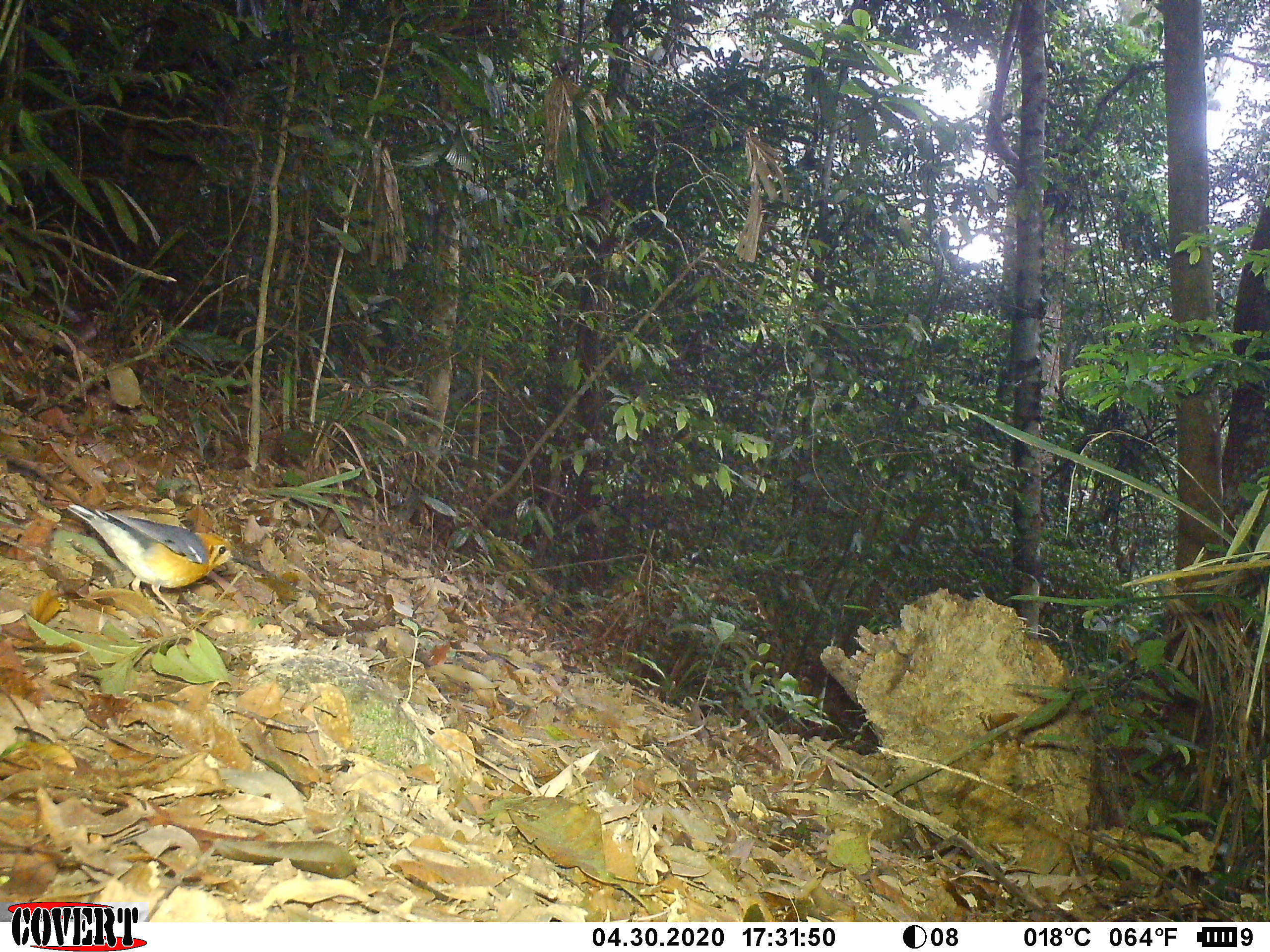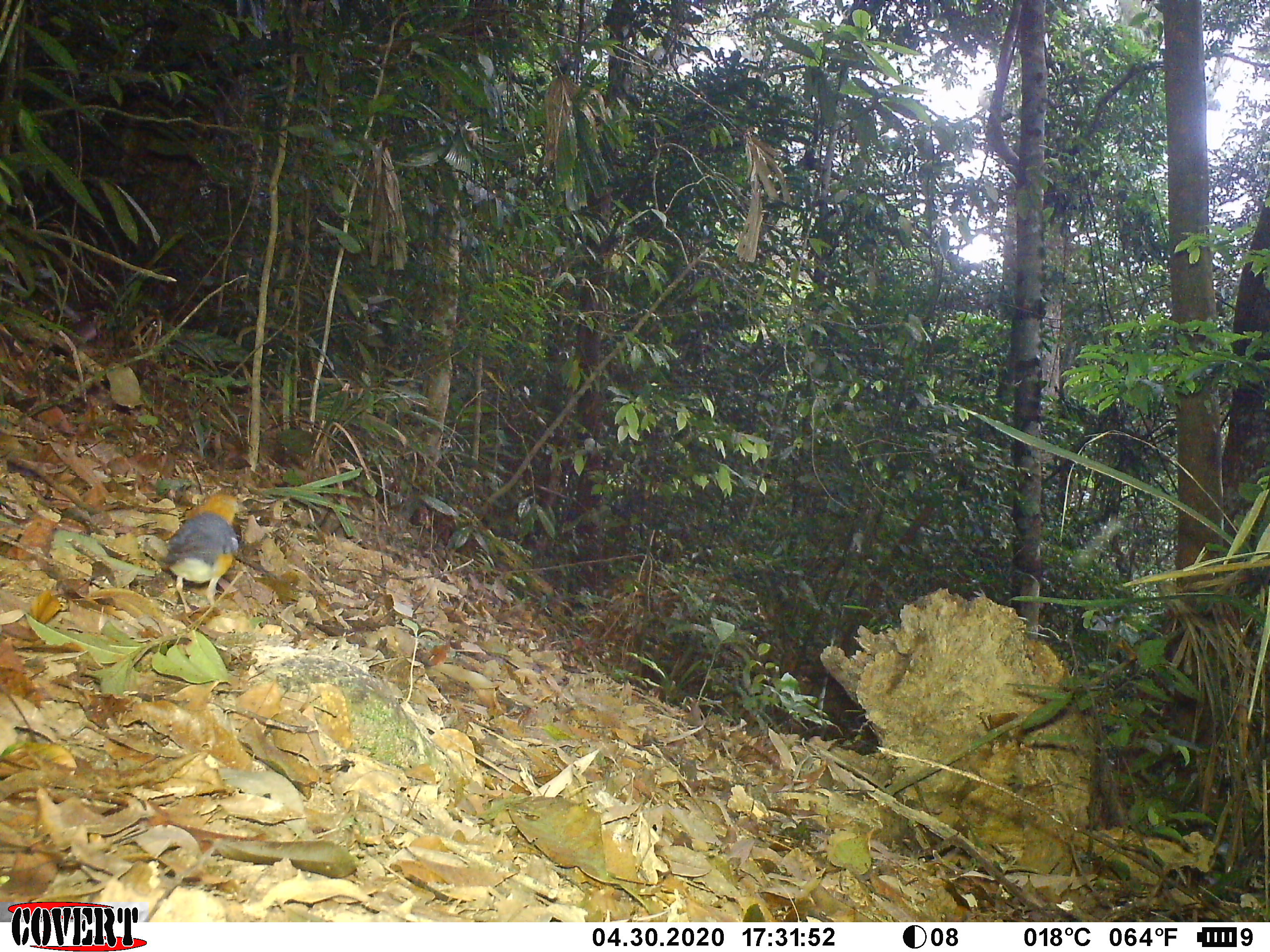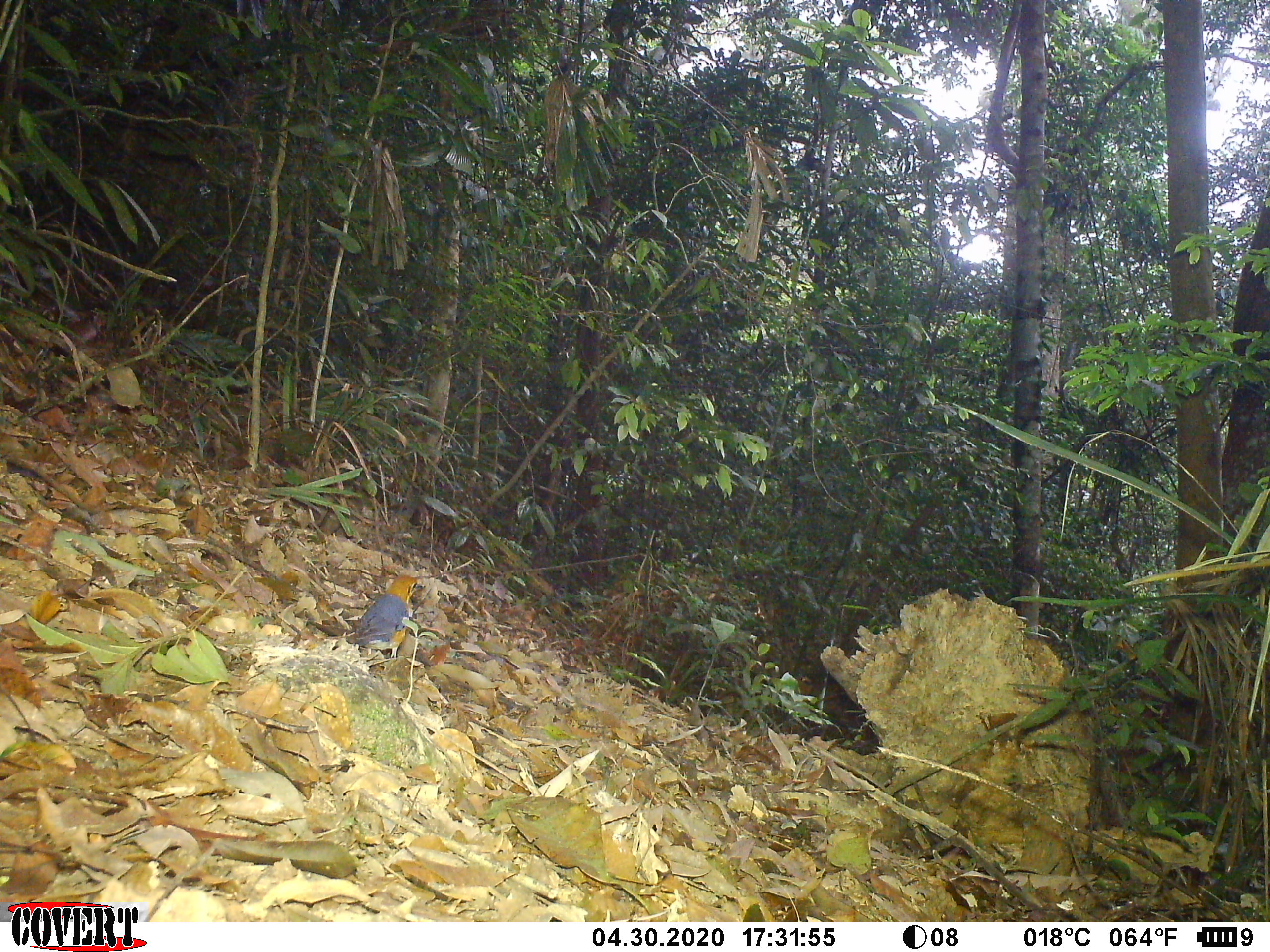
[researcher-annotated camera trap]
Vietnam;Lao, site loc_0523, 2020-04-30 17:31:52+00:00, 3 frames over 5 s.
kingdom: Animalia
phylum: Chordata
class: Aves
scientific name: Aves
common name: bird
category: unidentified bird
Unidentified bird (bird) (Aves). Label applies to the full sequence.